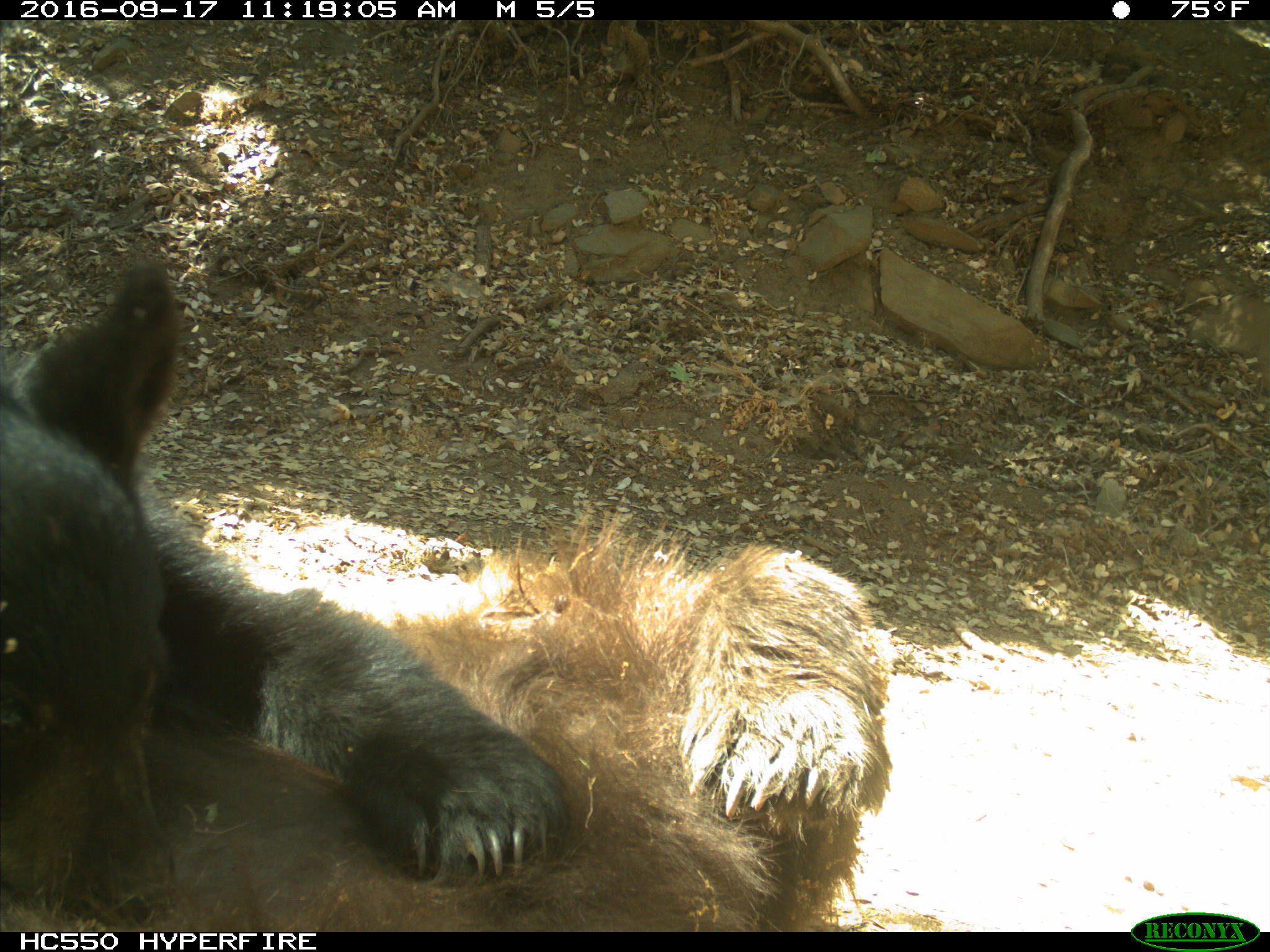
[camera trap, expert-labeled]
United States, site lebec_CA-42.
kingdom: Animalia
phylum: Chordata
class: Mammalia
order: Carnivora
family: Ursidae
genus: Ursus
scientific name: Ursus americanus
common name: american black bear